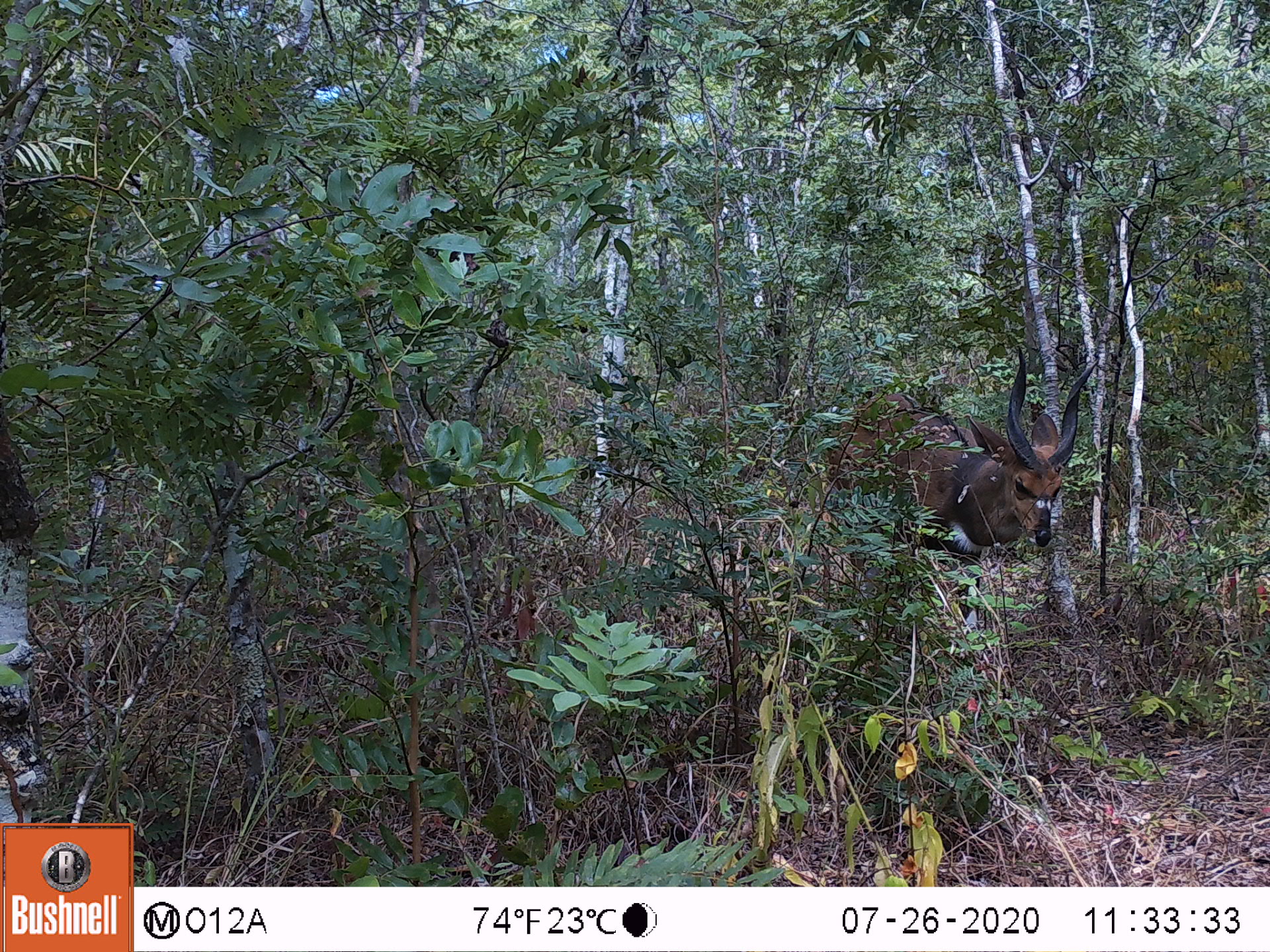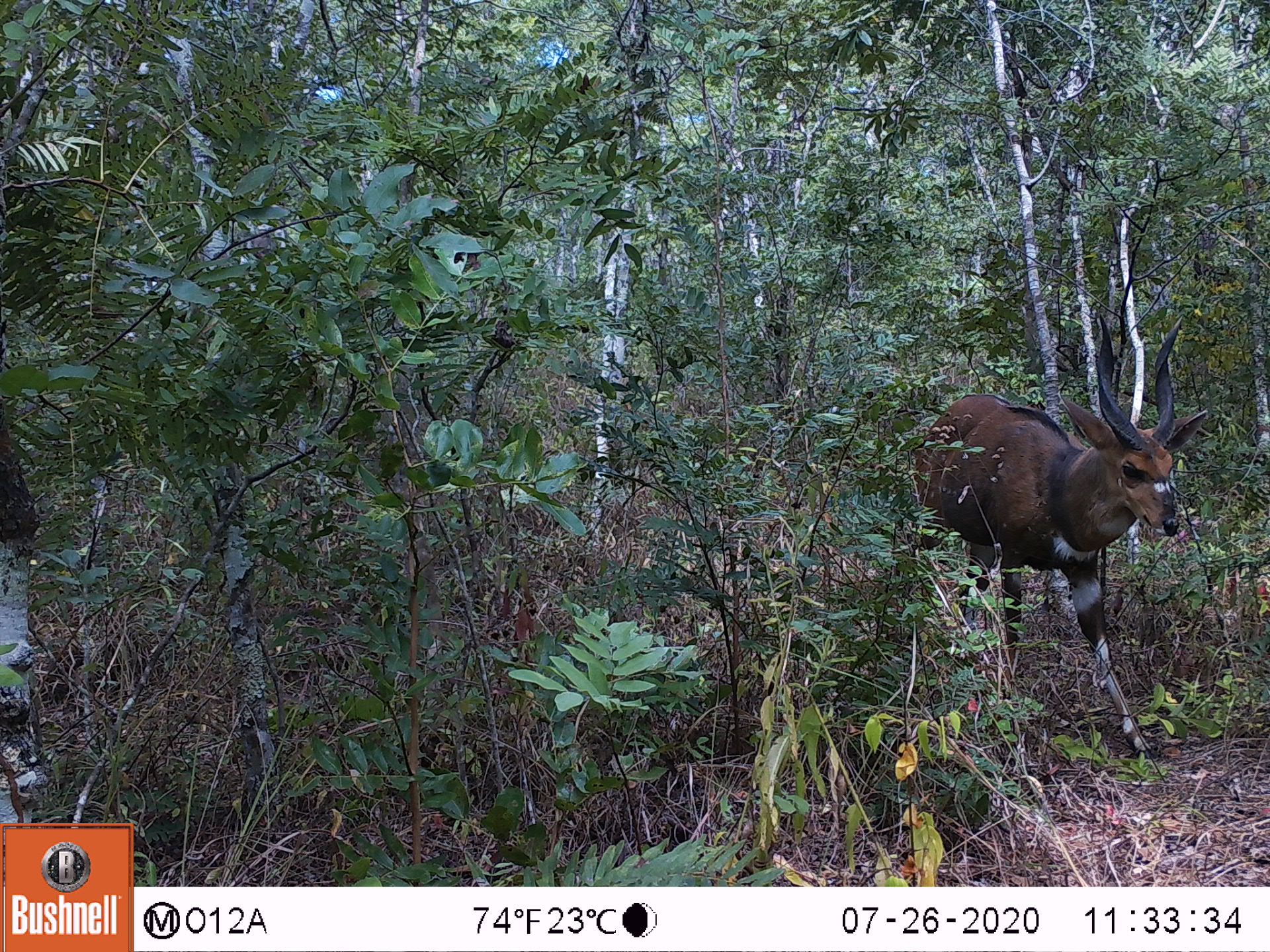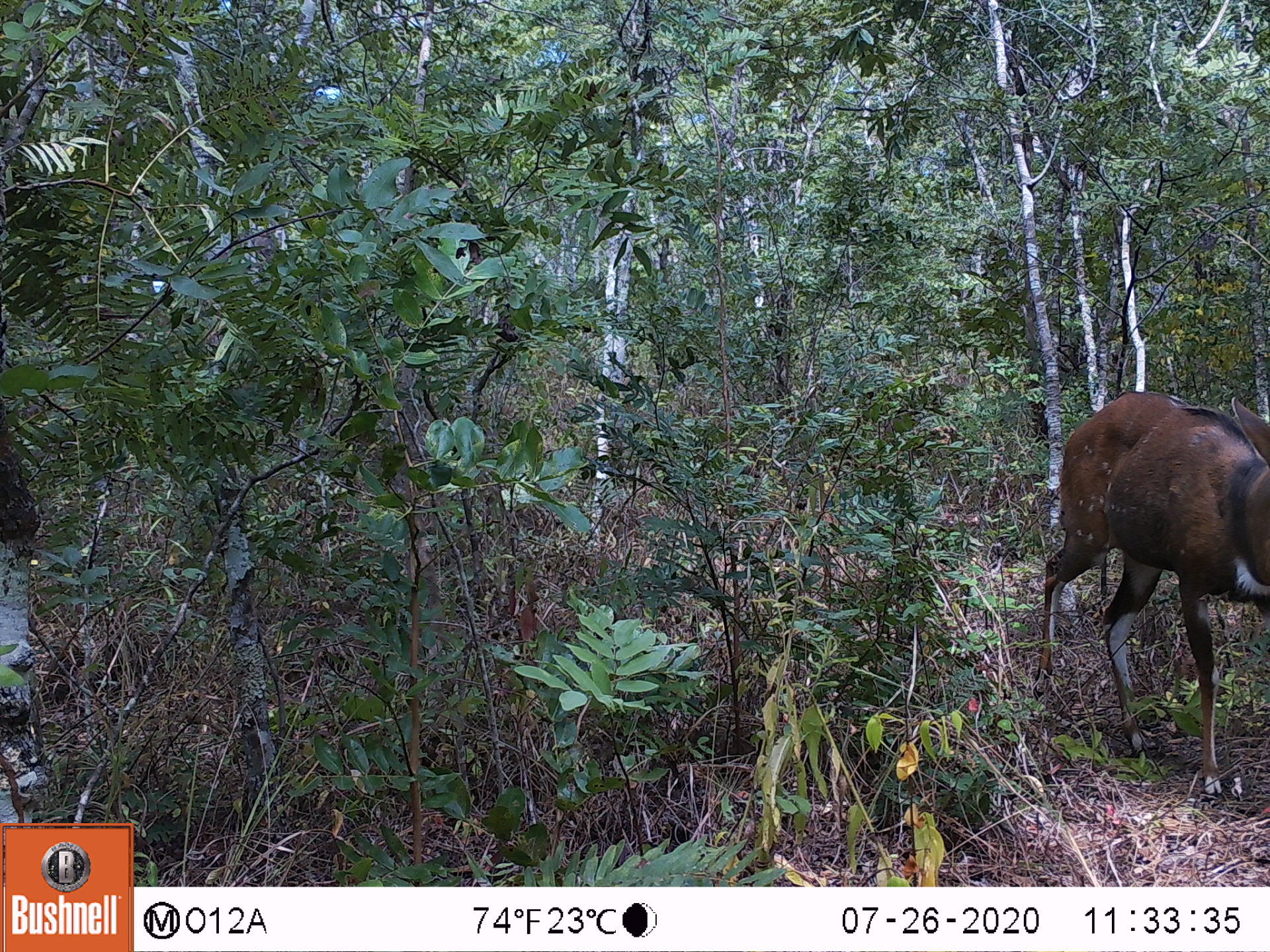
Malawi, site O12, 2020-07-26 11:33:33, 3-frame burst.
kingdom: Animalia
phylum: Chordata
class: Mammalia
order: Artiodactyla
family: Bovidae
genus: Tragelaphus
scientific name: Tragelaphus sylvaticus sylvaticus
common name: cape bushbuck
Cape bushbuck (Tragelaphus sylvaticus sylvaticus), count 1.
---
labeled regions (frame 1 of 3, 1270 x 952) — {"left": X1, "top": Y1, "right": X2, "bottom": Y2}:
cape bushbuck: {"left": 795, "top": 340, "right": 1117, "bottom": 581}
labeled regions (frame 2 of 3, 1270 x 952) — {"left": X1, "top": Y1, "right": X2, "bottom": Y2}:
cape bushbuck: {"left": 911, "top": 307, "right": 1212, "bottom": 759}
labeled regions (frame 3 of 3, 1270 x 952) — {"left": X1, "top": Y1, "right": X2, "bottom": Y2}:
cape bushbuck: {"left": 1044, "top": 374, "right": 1264, "bottom": 792}